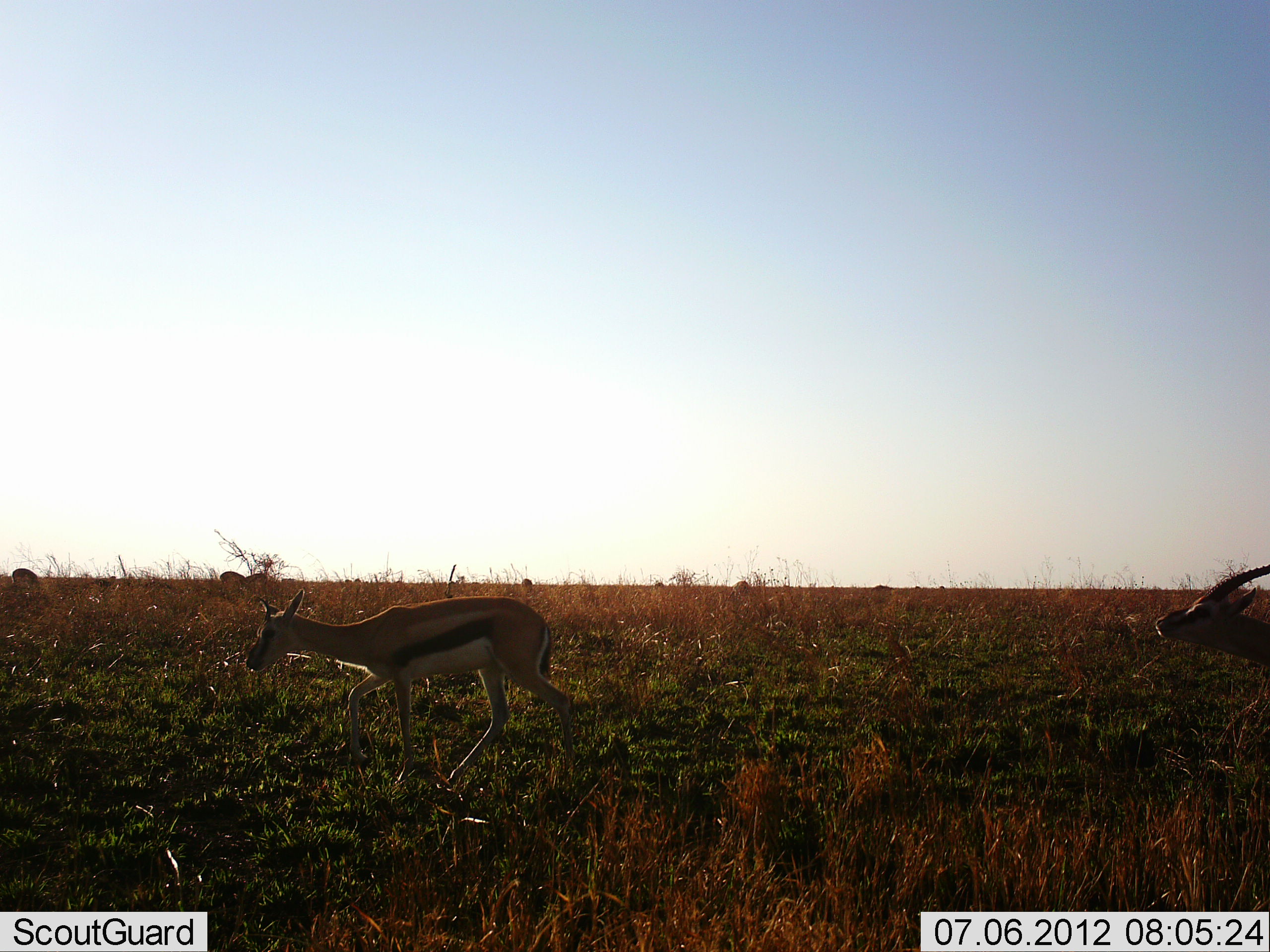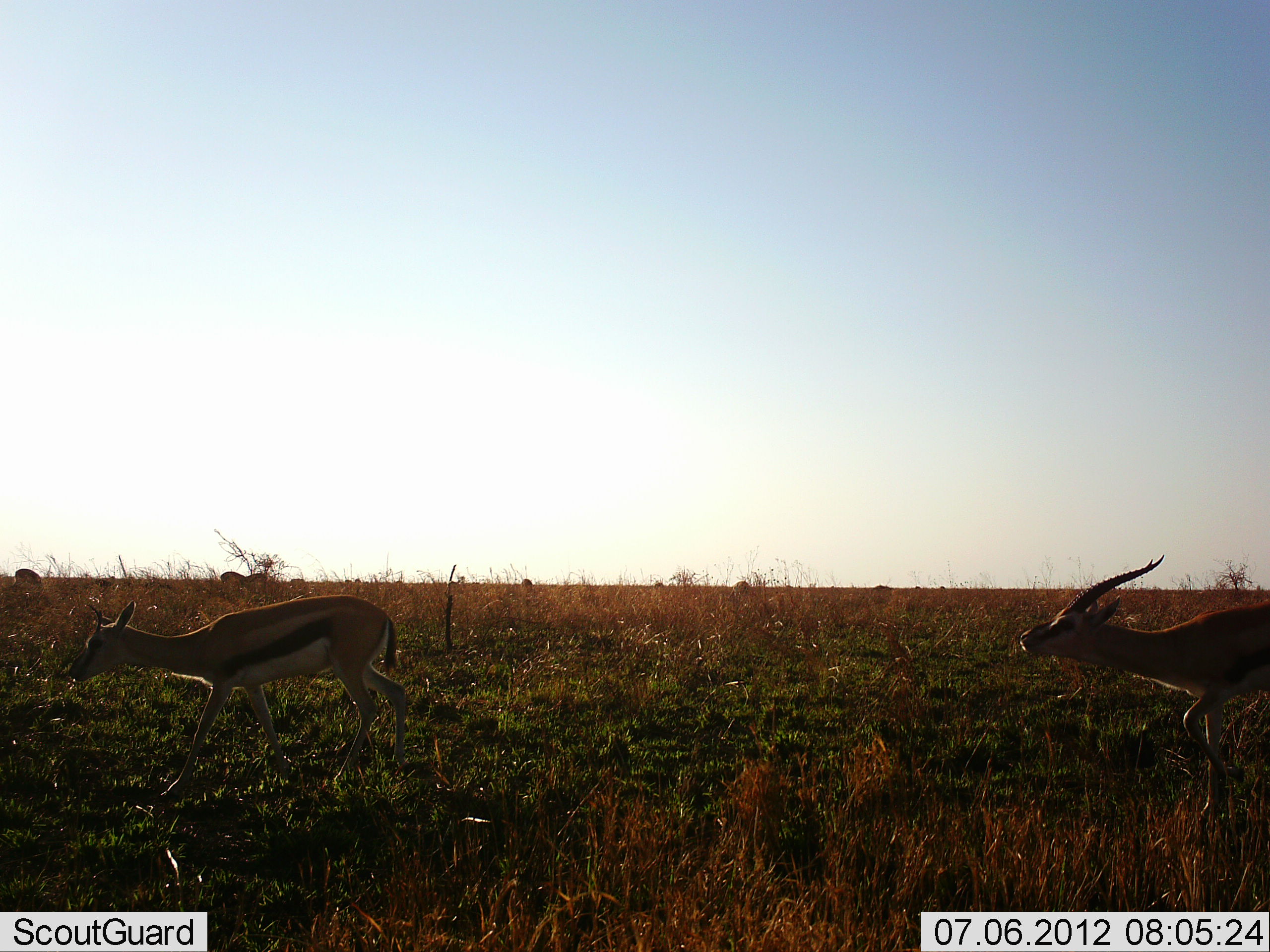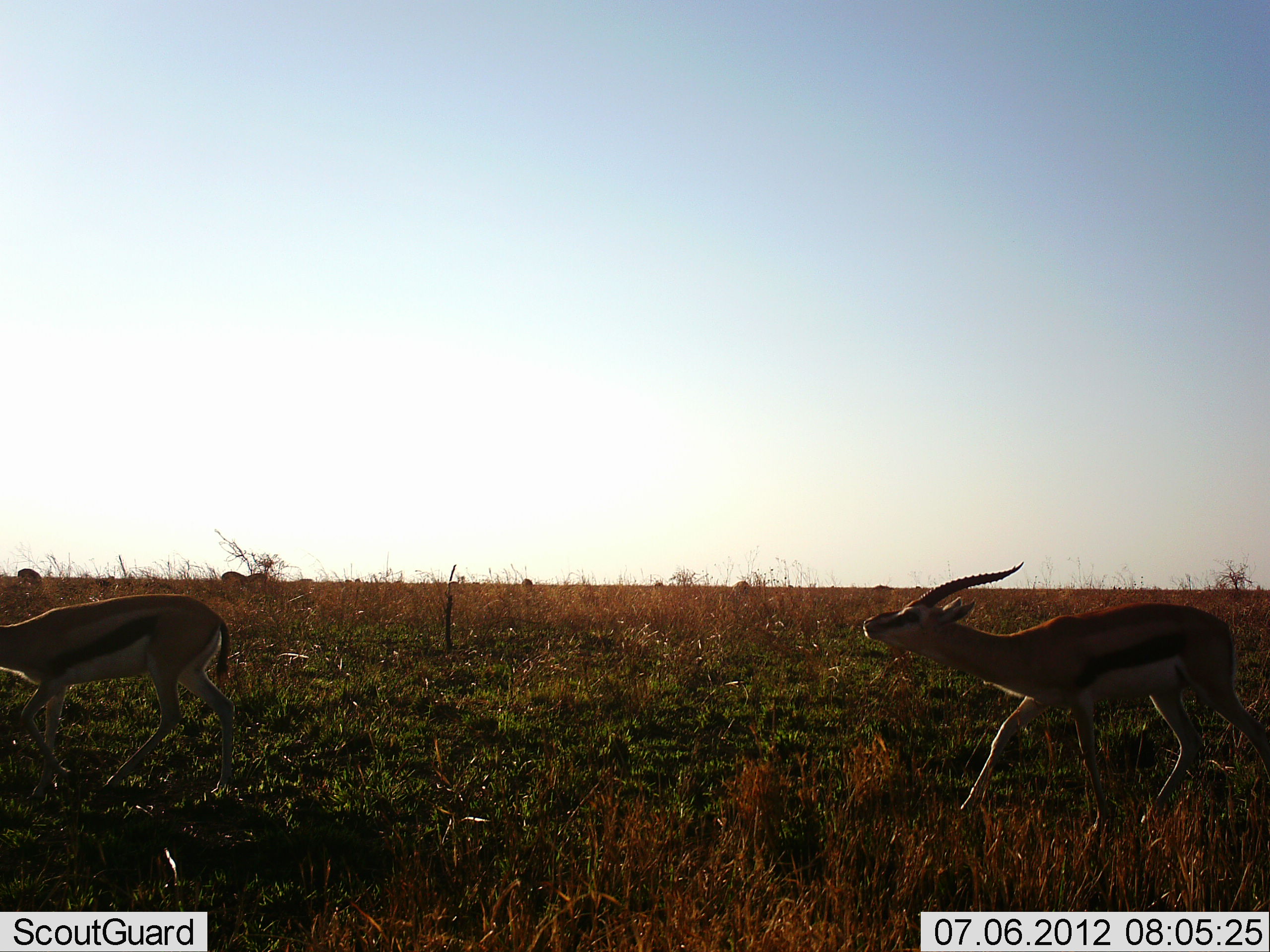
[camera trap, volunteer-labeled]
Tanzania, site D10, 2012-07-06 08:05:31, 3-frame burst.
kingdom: Animalia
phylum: Chordata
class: Mammalia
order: Artiodactyla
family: Bovidae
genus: Eudorcas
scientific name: Eudorcas thomsonii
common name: thomson's gazelle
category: gazellethomsons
Gazellethomsons (thomson's gazelle) (Eudorcas thomsonii), count 2. Behavior (volunteer vote fractions): standing 9%, resting 0%, moving 91%, interacting 9%. Young present (vote fraction): 0%. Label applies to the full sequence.